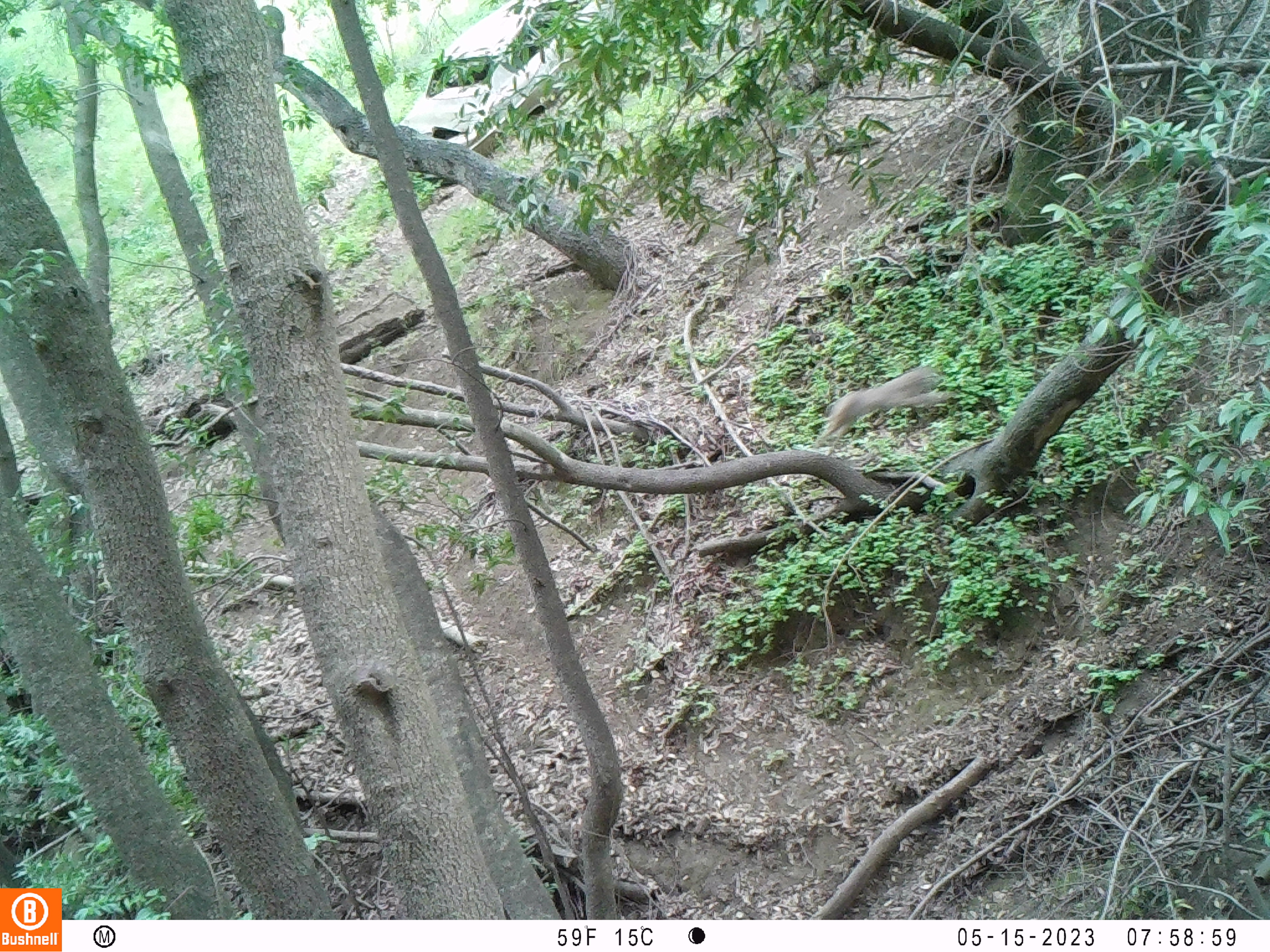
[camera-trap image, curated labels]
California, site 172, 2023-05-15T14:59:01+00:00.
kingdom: Animalia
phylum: Chordata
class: Mammalia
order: Rodentia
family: Sciuridae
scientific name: Sciuridae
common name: squirrel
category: unknown squirrel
Unknown squirrel (squirrel) (Sciuridae).